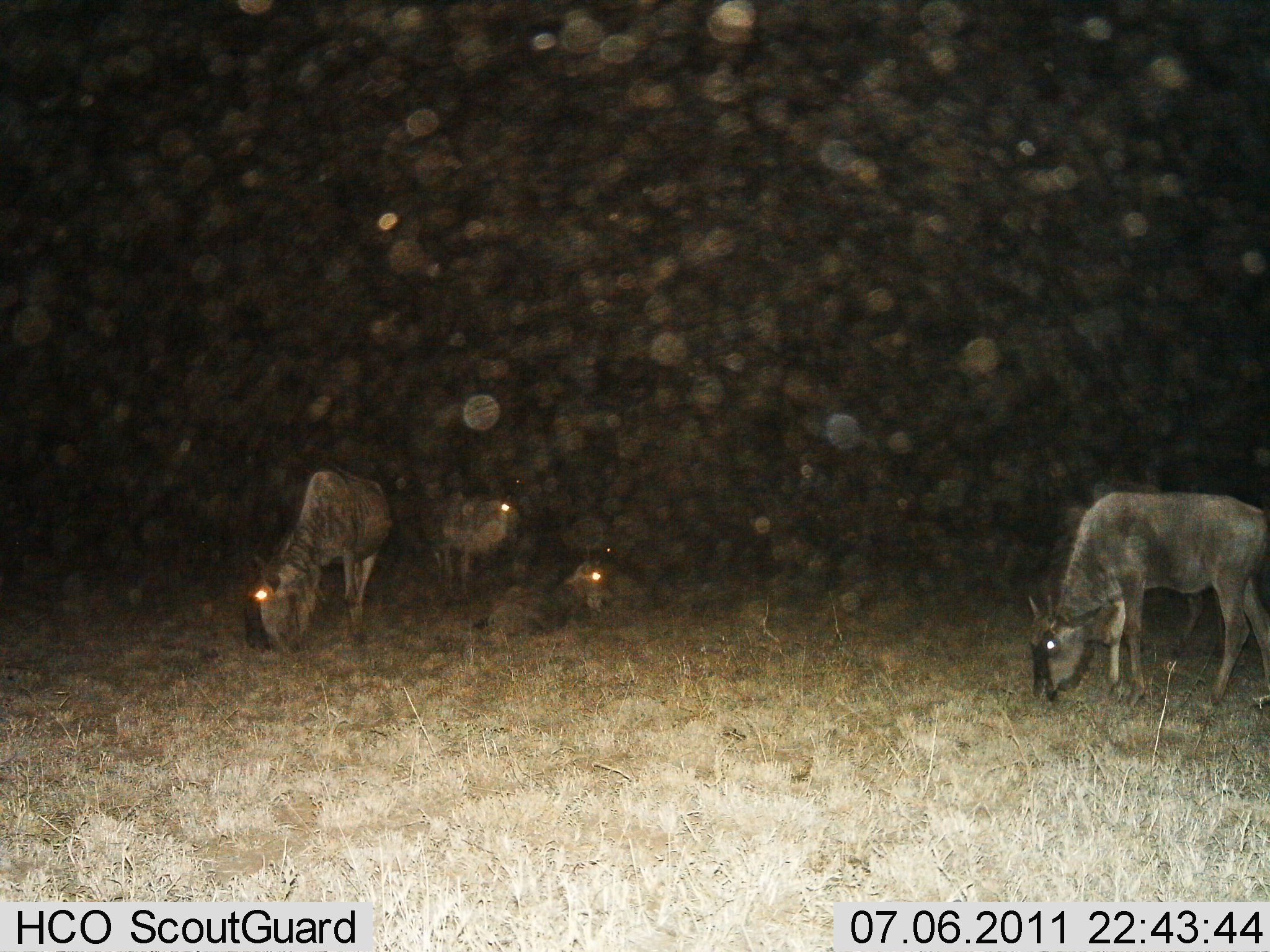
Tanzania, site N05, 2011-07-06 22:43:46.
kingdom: Animalia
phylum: Chordata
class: Mammalia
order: Artiodactyla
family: Bovidae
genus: Connochaetes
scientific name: Connochaetes taurinus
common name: blue wildebeest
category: wildebeest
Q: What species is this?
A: Wildebeest (blue wildebeest) (Connochaetes taurinus).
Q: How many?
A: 4.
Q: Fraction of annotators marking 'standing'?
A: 54%.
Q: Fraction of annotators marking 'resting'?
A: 38%.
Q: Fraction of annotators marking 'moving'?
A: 0%.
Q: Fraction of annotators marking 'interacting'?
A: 0%.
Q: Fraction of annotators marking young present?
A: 8%.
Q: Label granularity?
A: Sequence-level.